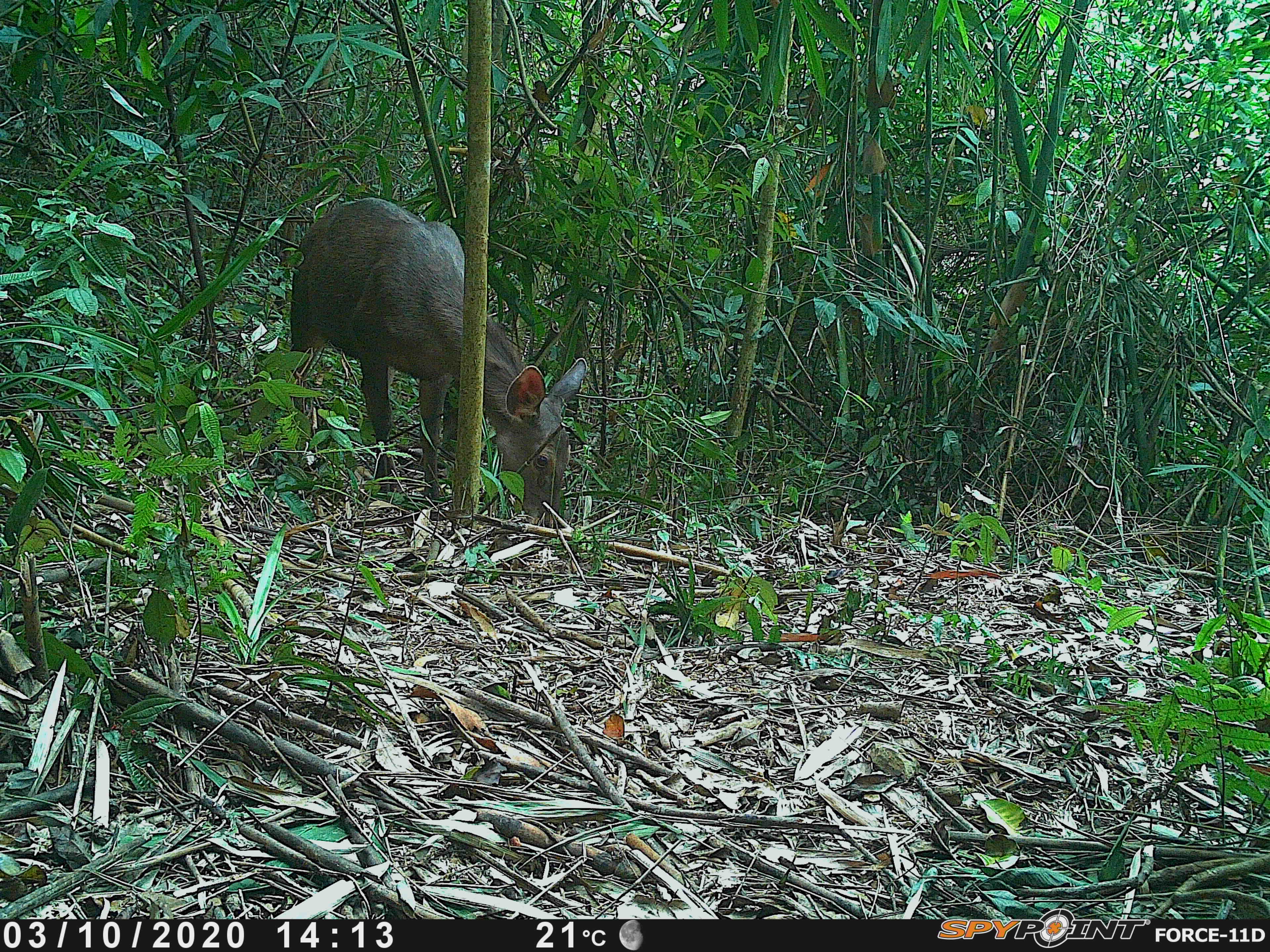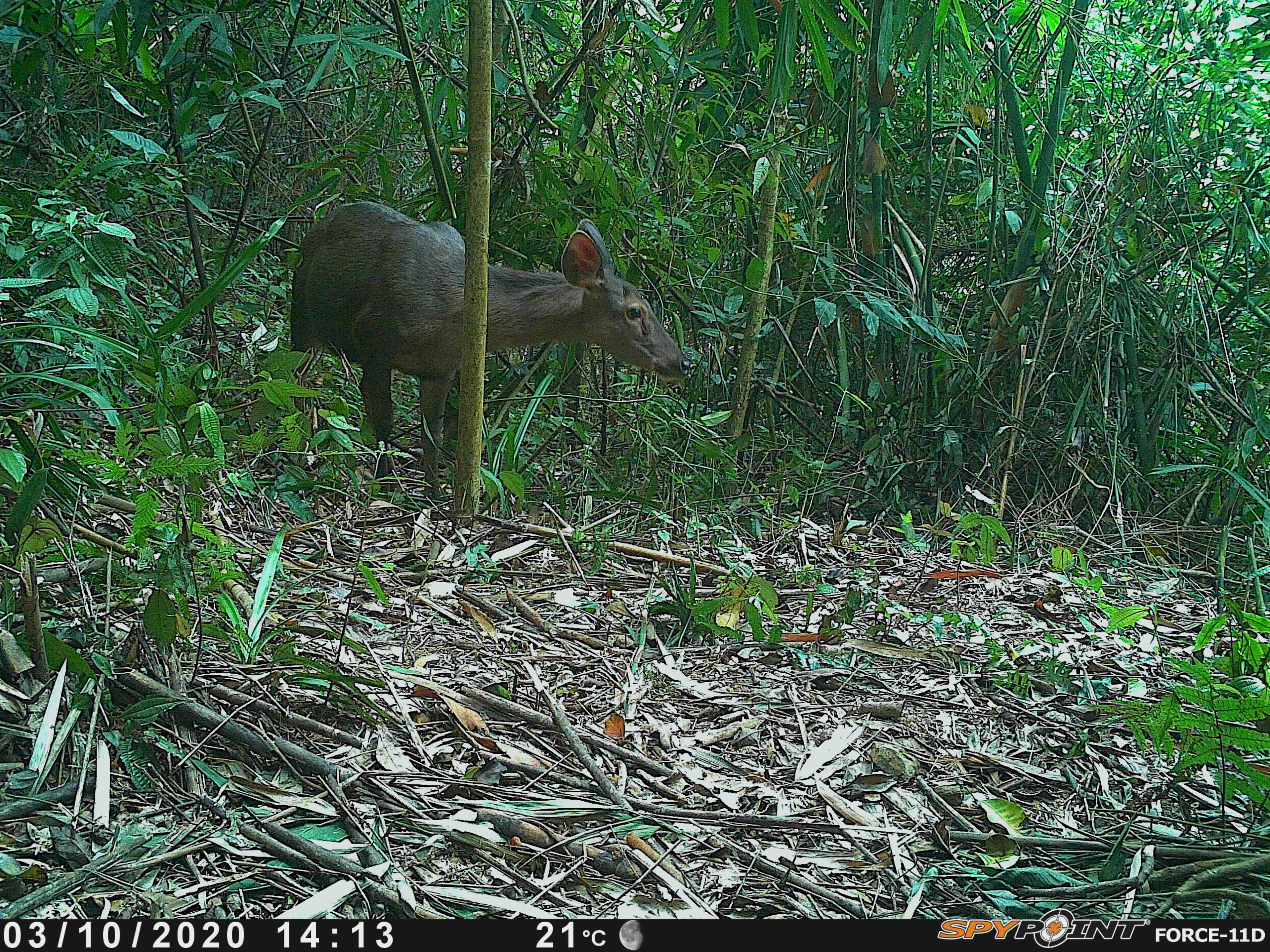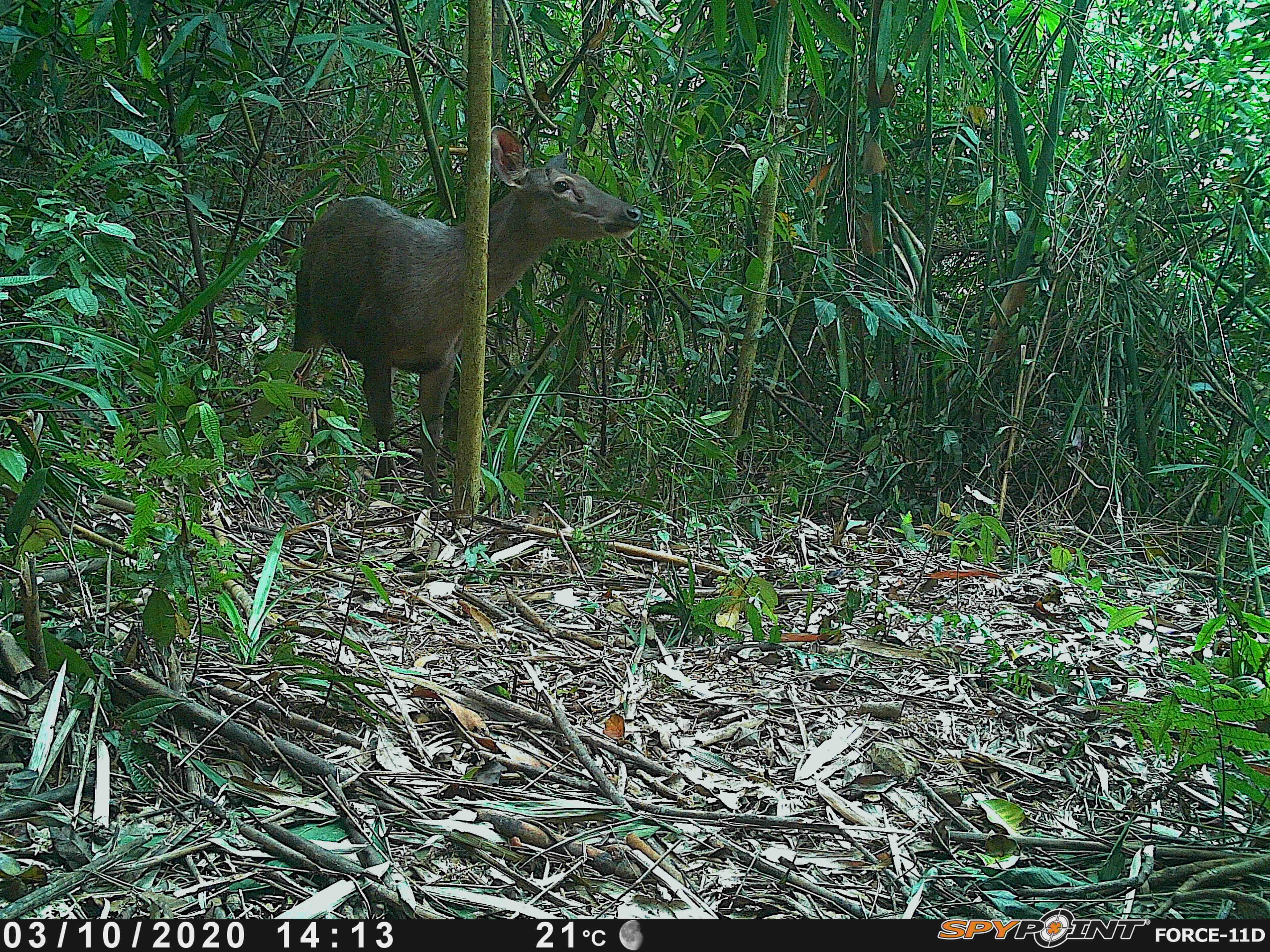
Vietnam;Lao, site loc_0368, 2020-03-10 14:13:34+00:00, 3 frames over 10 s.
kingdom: Animalia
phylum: Chordata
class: Mammalia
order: Artiodactyla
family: Cervidae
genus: Rusa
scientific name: Rusa unicolor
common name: sambar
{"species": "sambar (Rusa unicolor)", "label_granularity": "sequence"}